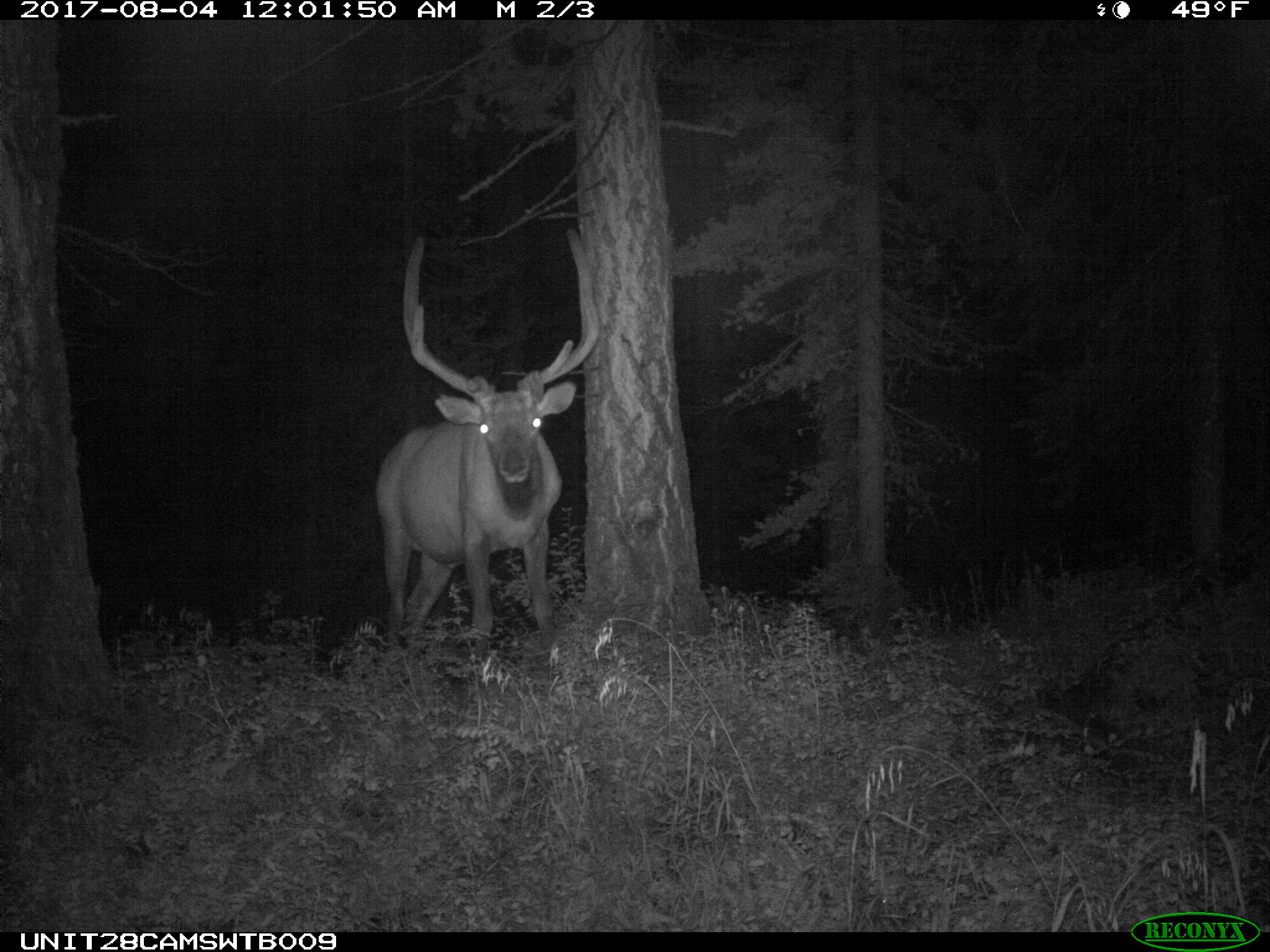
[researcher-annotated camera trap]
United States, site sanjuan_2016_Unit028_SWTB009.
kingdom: Animalia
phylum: Chordata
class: Mammalia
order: Artiodactyla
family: Cervidae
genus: Cervus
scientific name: Cervus elaphus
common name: red deer